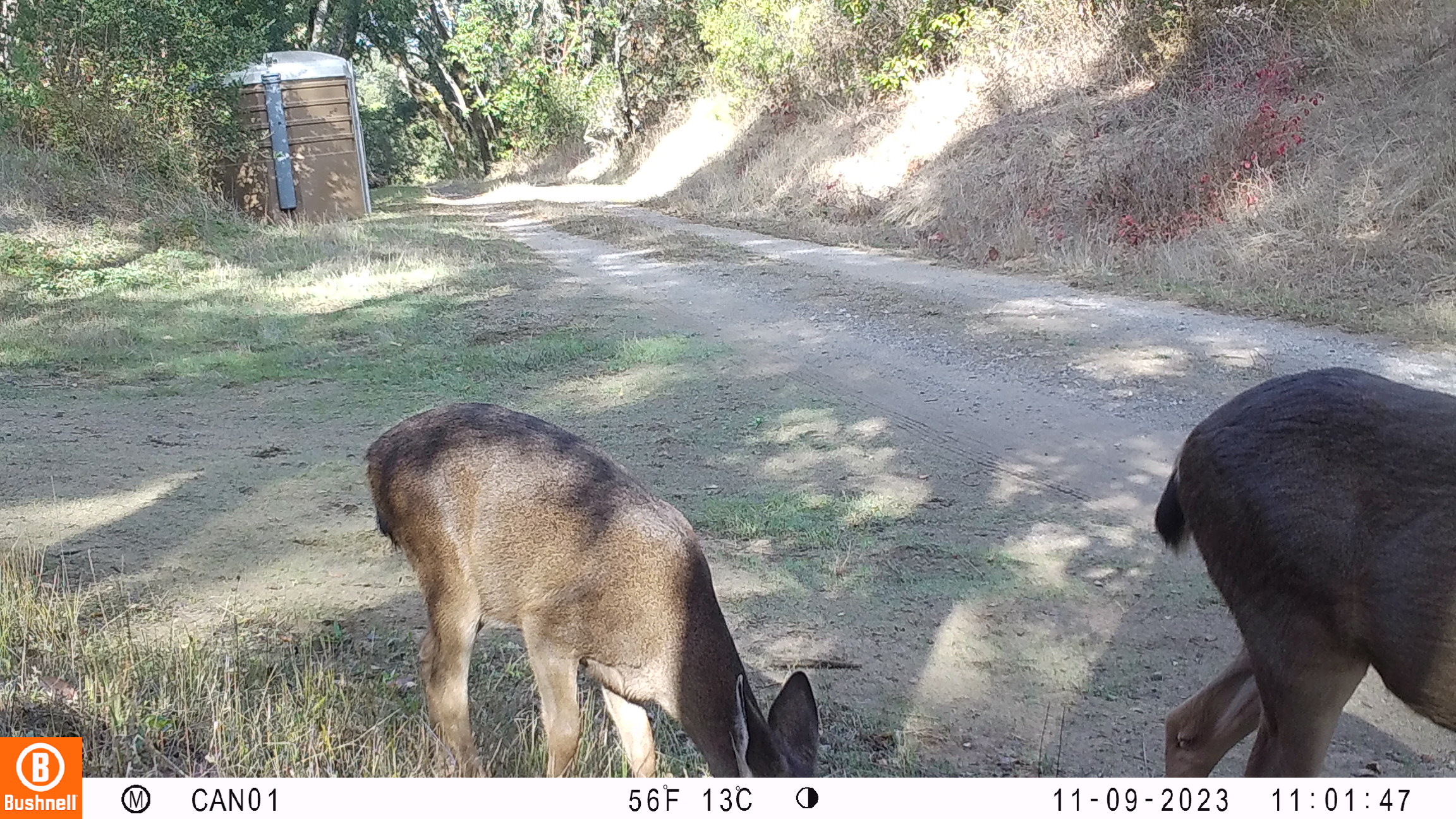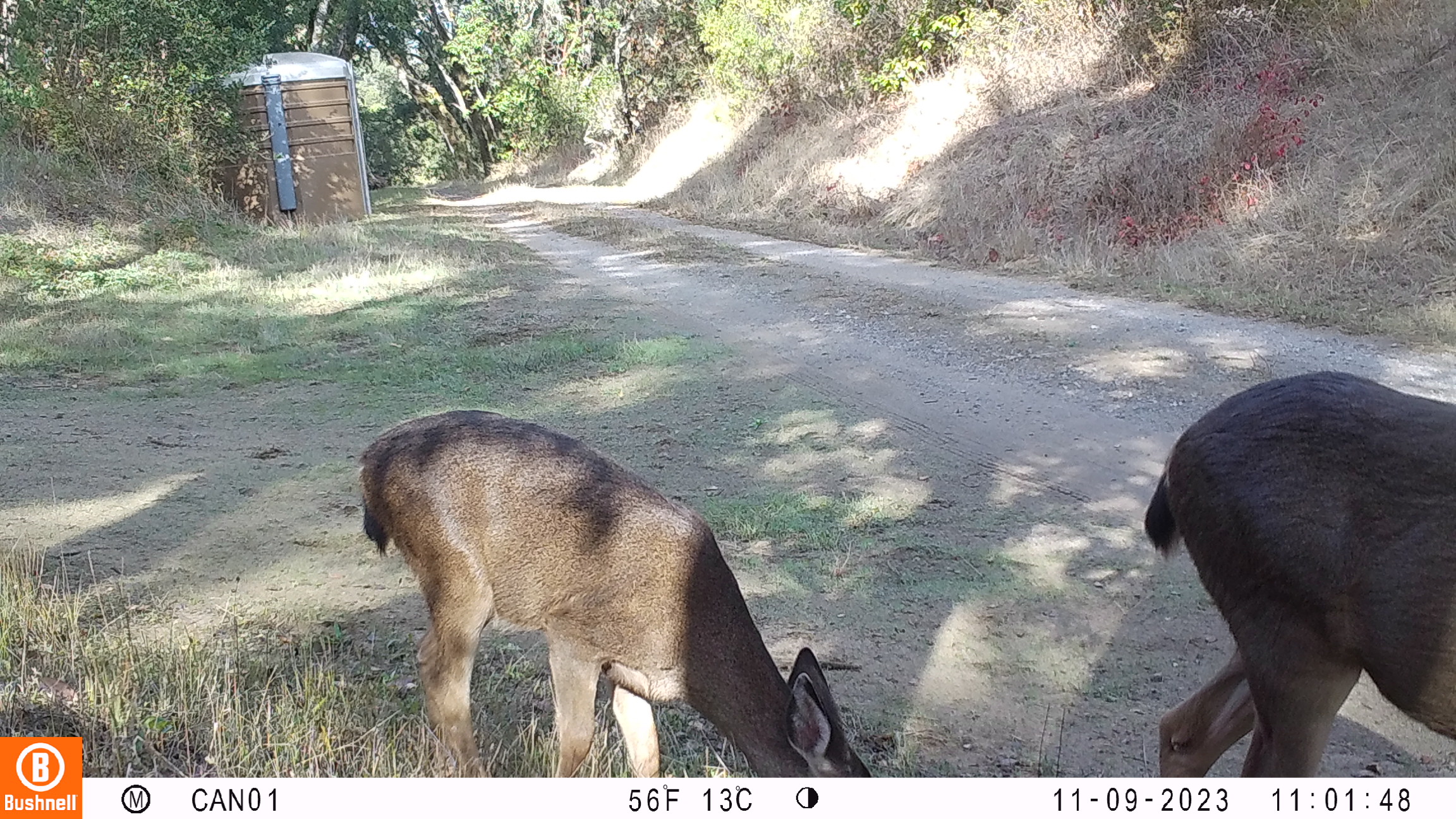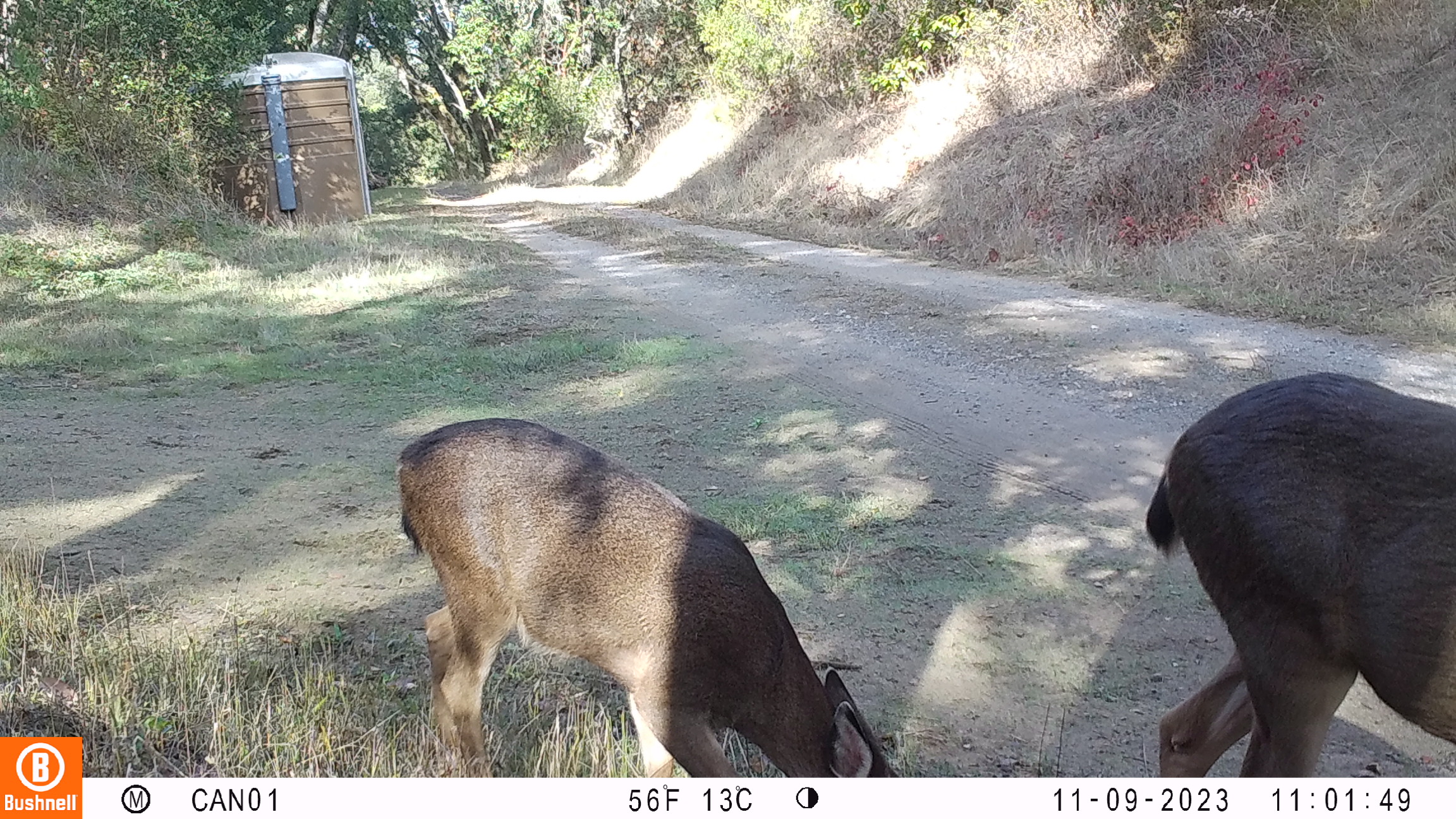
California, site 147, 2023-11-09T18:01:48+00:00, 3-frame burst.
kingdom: Animalia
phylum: Chordata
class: Mammalia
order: Artiodactyla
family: Cervidae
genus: Odocoileus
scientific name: Odocoileus hemionus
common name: mule deer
Mule deer (Odocoileus hemionus).